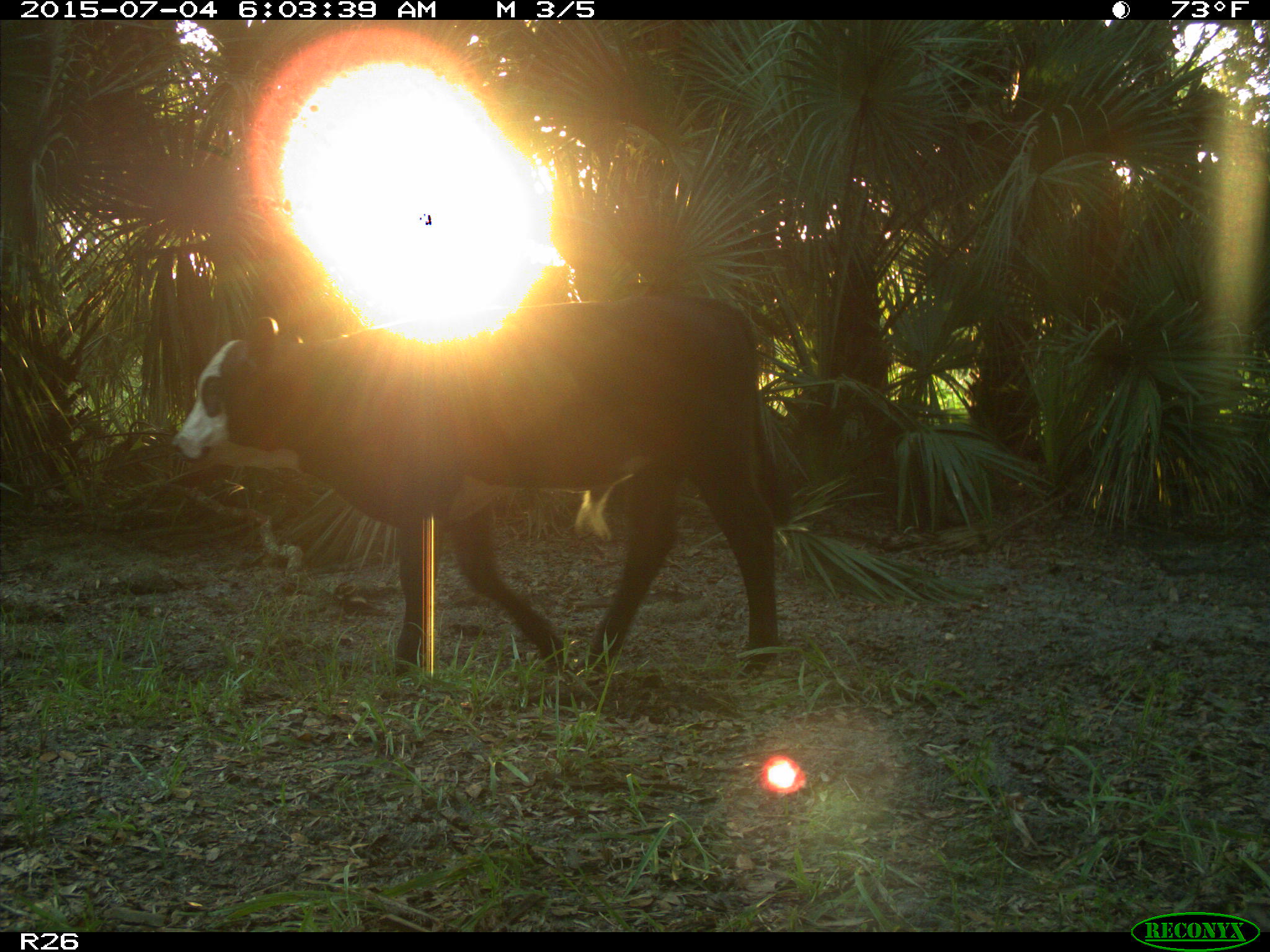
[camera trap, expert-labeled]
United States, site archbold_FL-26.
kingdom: Animalia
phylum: Chordata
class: Mammalia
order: Artiodactyla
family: Bovidae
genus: Bos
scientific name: Bos taurus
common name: domestic cow